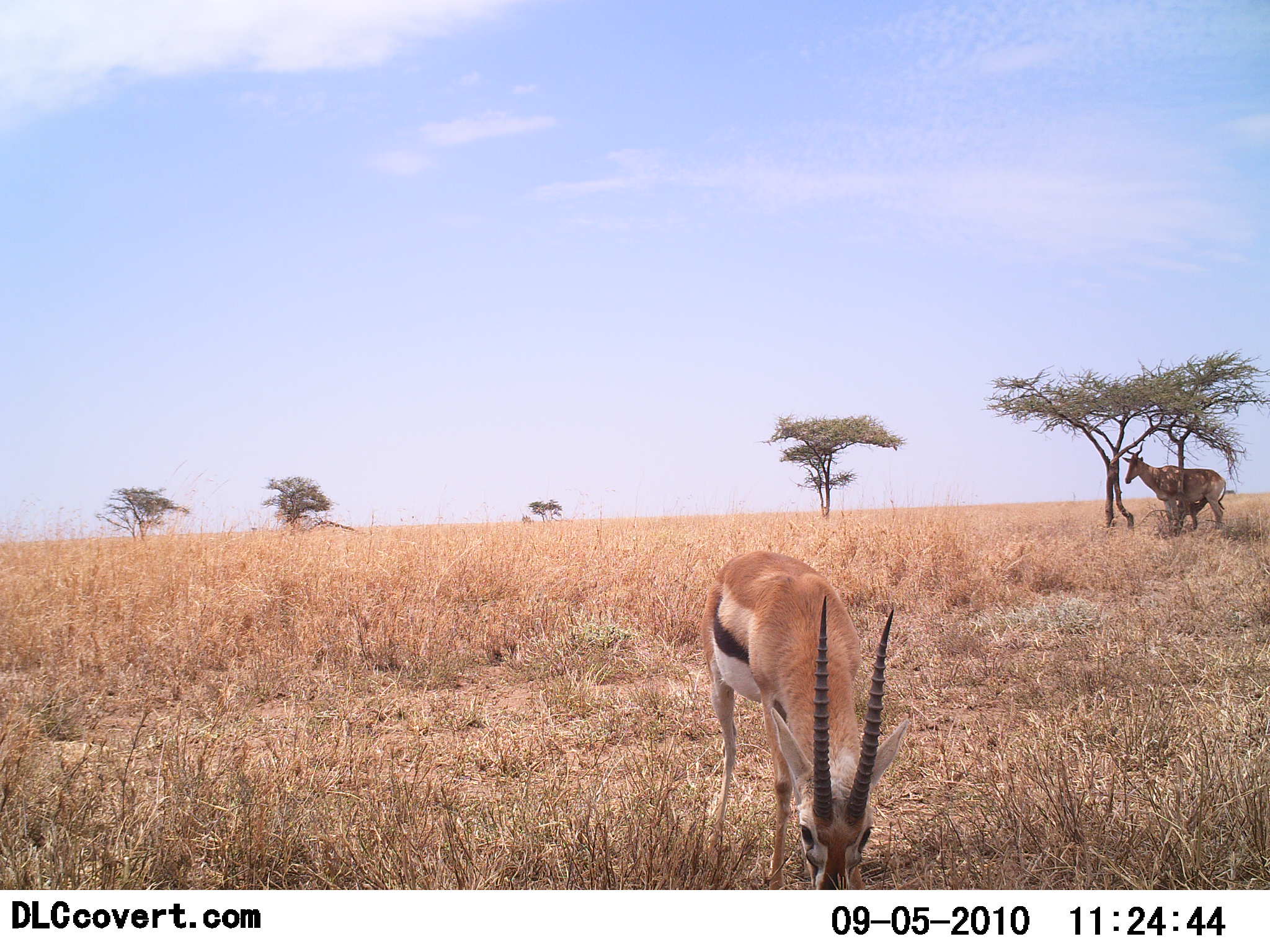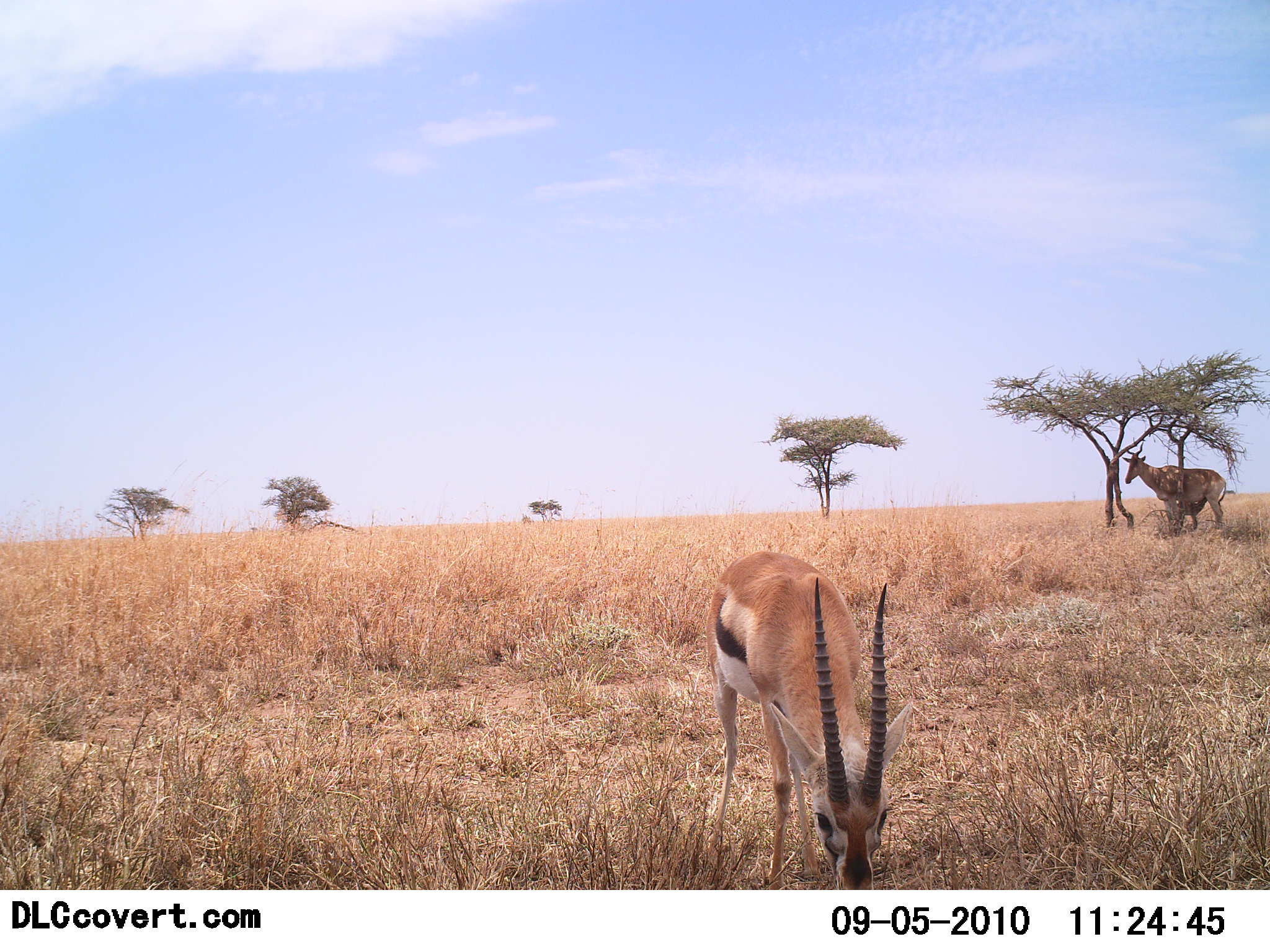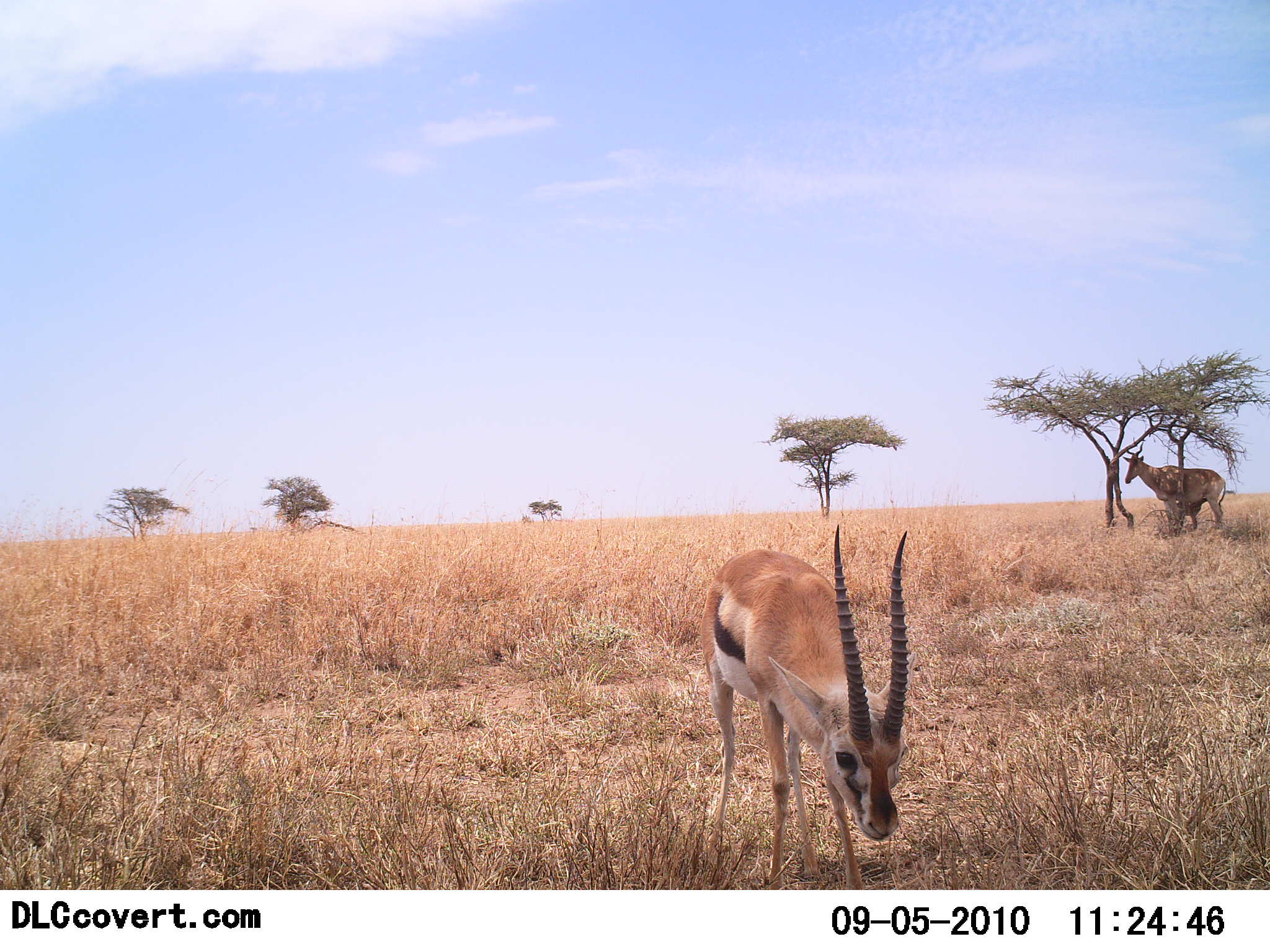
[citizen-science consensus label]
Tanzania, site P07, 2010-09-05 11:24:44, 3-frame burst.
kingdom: Animalia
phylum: Chordata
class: Mammalia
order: Artiodactyla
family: Bovidae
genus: Eudorcas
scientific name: Eudorcas thomsonii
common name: thomson's gazelle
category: gazellethomsons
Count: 1.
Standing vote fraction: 25%.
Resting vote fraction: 0%.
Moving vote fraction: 0%.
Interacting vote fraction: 0%.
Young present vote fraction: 0%.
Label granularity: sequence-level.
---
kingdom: Animalia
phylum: Chordata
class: Mammalia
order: Artiodactyla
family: Bovidae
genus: Alcelaphus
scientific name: Alcelaphus buselaphus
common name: hartebeest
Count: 1.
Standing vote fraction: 93%.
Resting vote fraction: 7%.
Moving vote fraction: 0%.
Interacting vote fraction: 0%.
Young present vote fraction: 14%.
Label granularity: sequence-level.